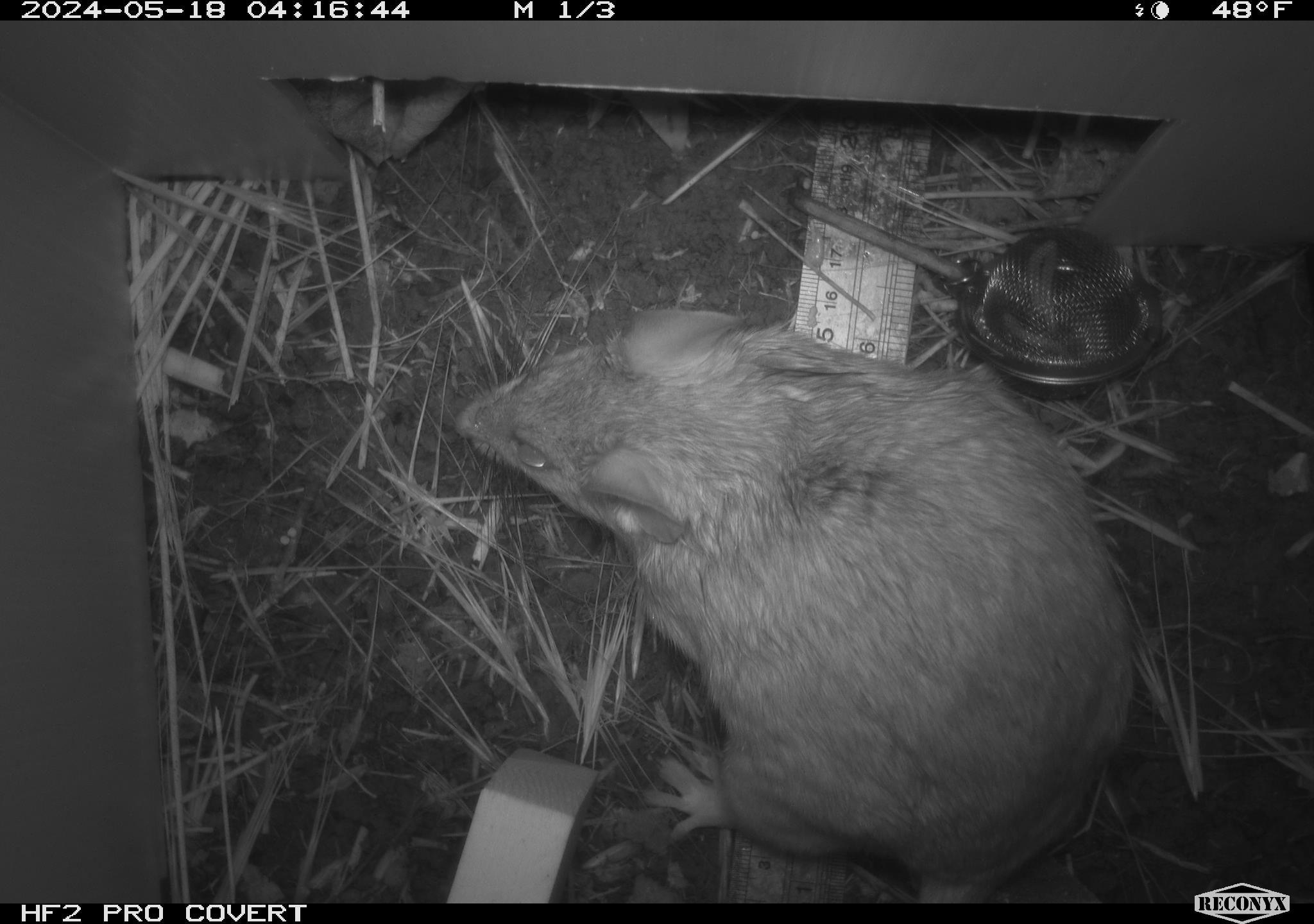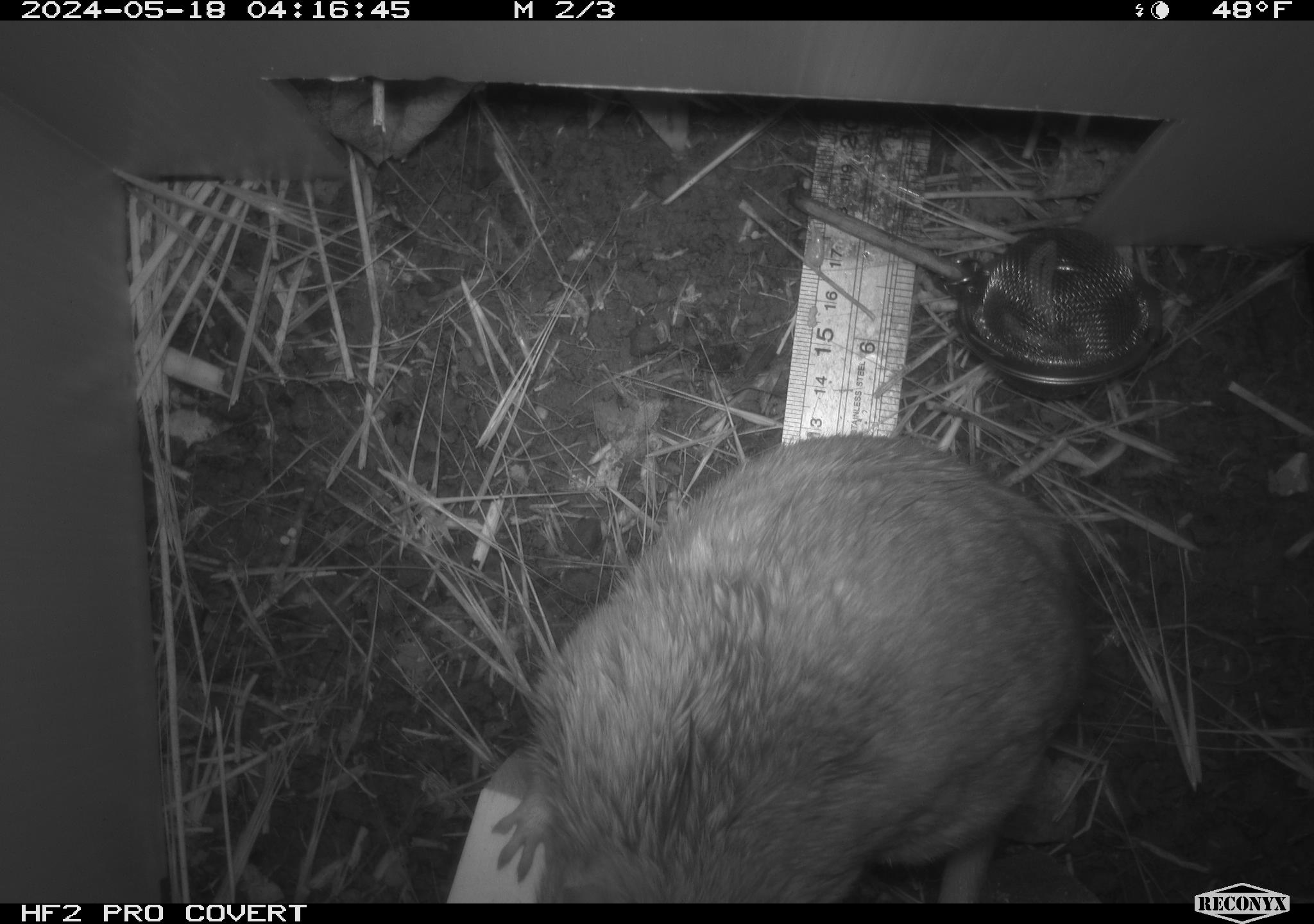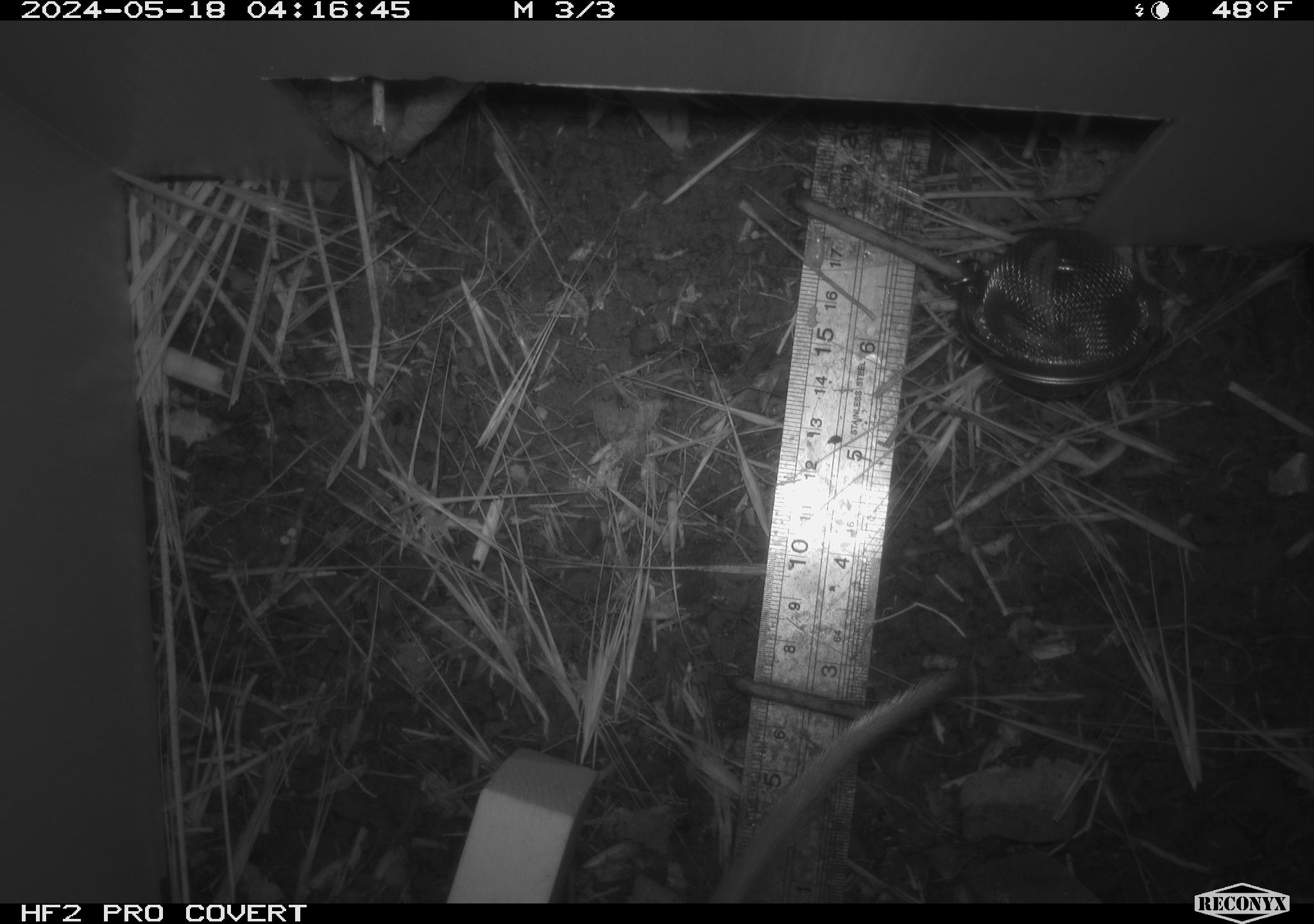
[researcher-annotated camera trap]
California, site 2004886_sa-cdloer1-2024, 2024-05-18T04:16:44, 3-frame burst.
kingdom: Animalia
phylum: Chordata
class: Mammalia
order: Rodentia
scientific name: Rodentia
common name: woodrat or rat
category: woodrat or rat species